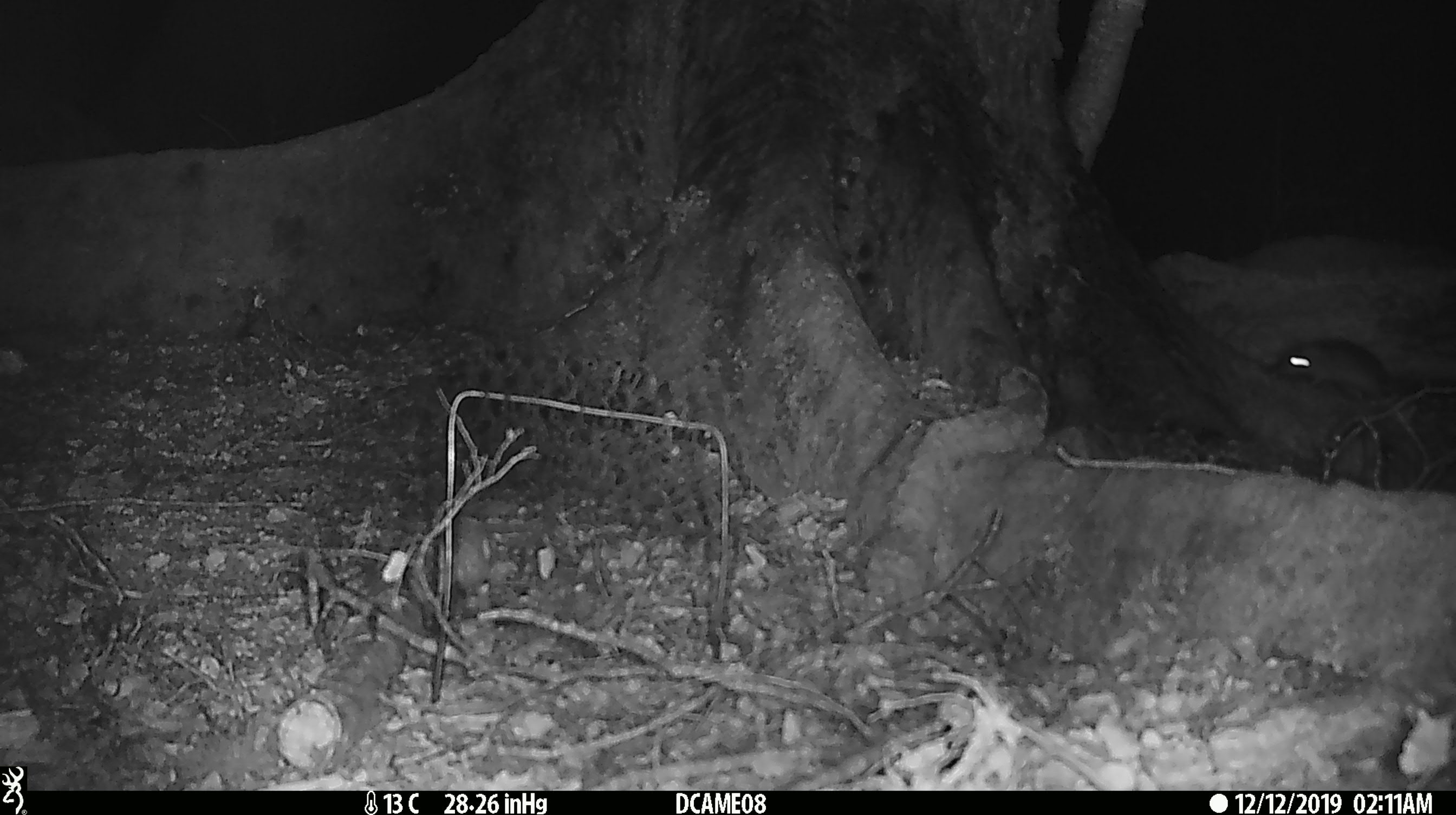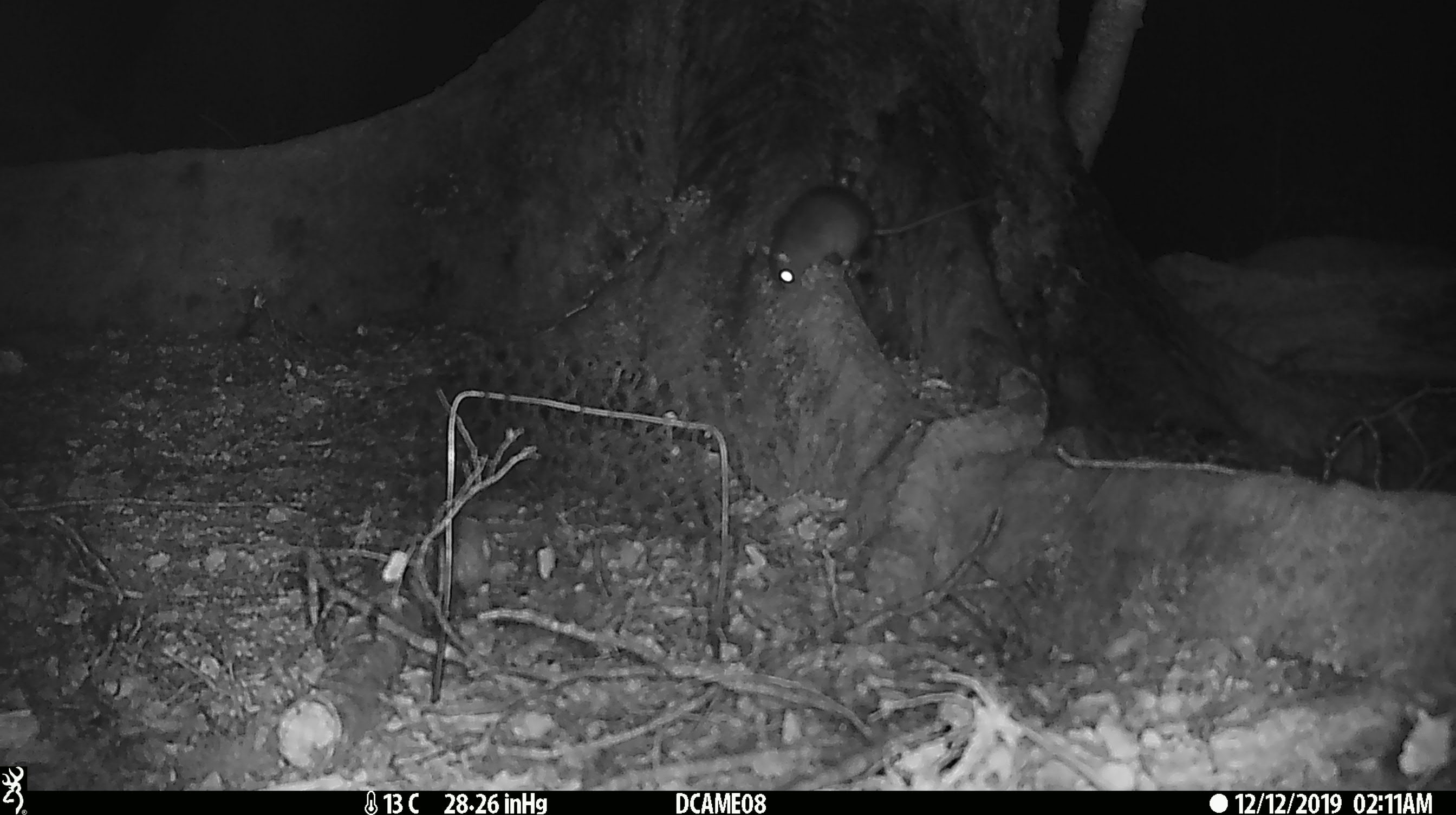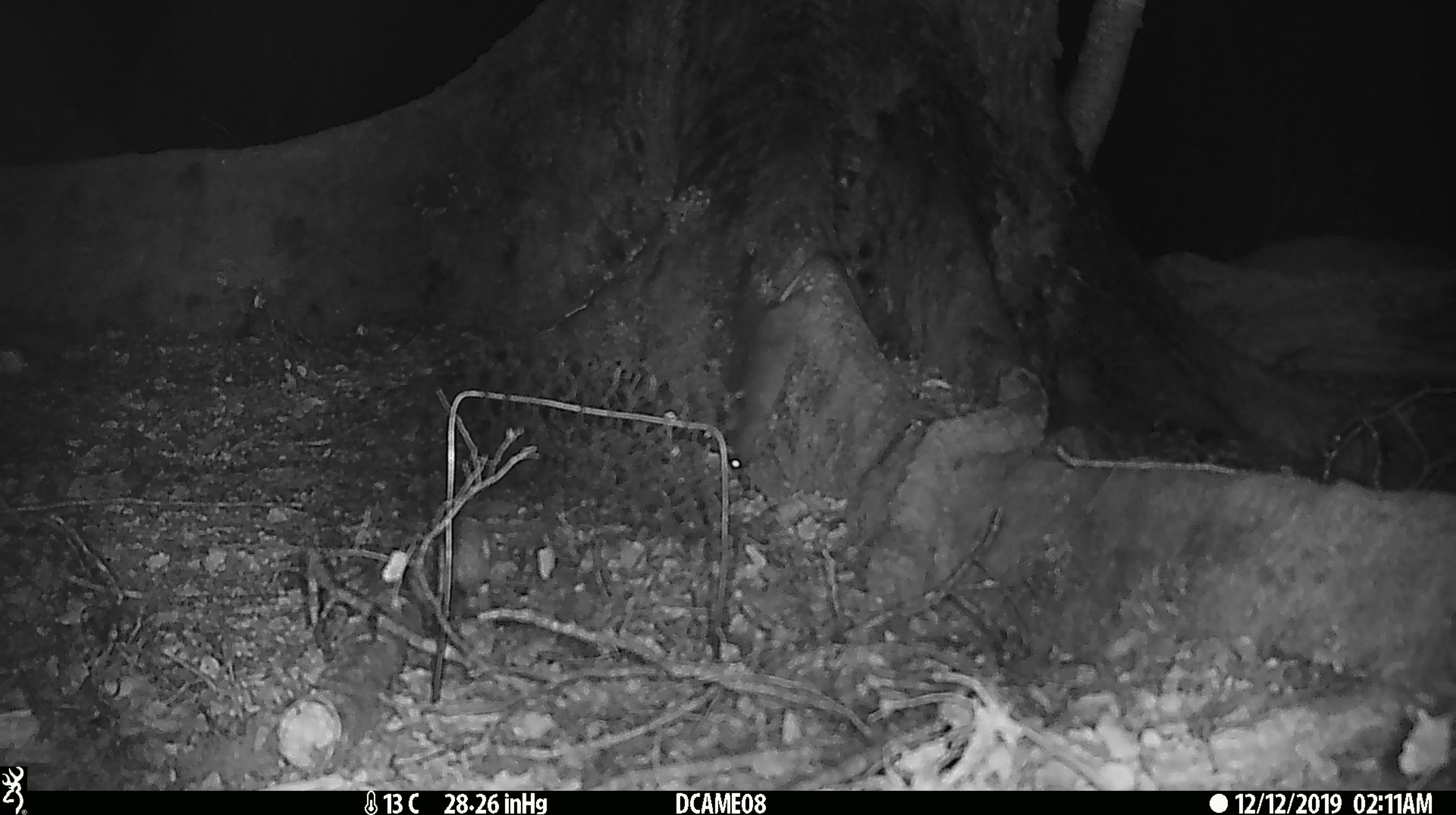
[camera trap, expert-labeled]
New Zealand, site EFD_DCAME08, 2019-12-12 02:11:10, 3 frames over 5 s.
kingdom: Animalia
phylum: Chordata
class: Mammalia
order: Rodentia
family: Muridae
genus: Mus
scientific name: Mus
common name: mouse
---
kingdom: Animalia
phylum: Chordata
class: Mammalia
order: Rodentia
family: Muridae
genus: Rattus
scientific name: Rattus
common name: rat